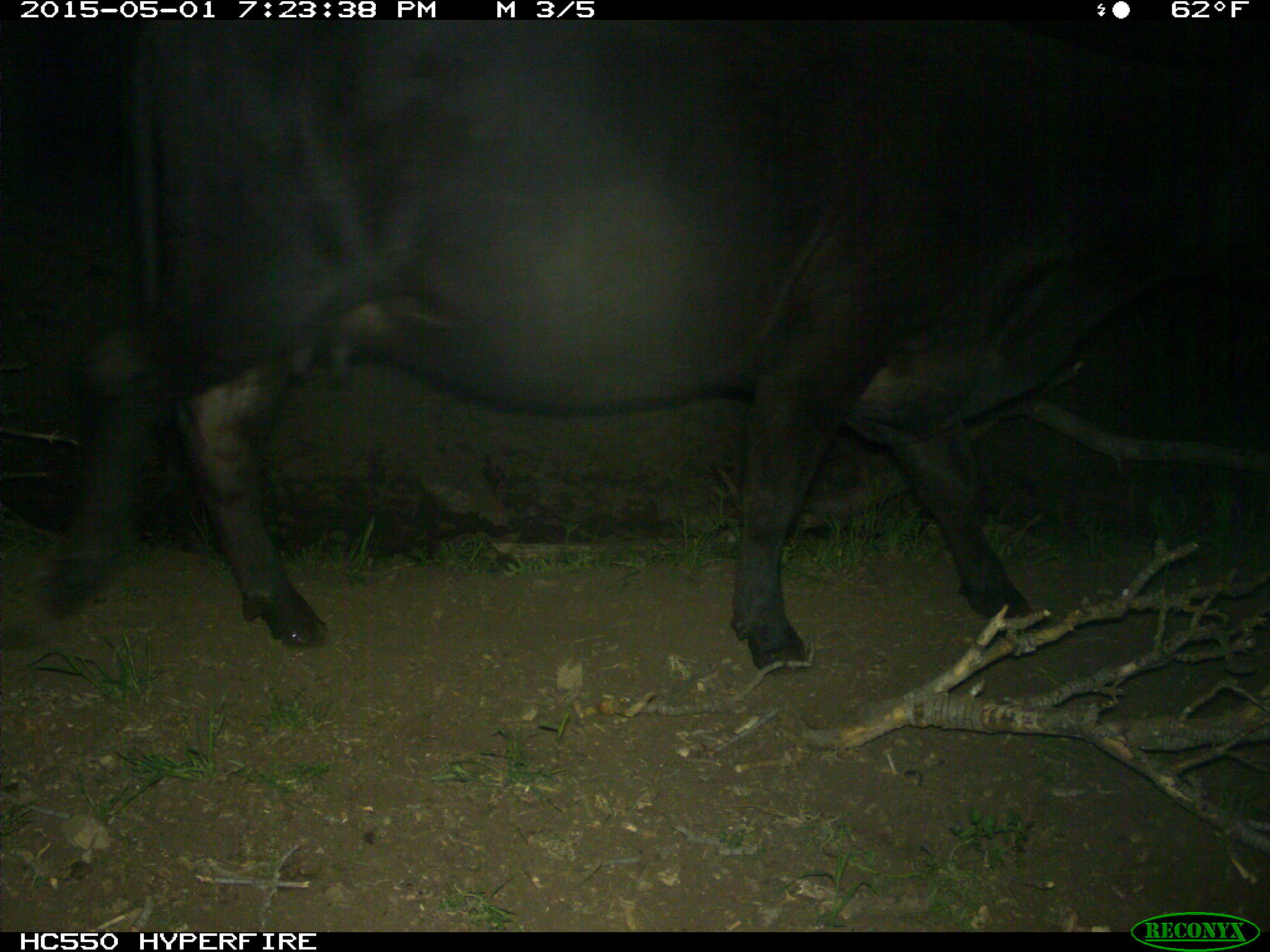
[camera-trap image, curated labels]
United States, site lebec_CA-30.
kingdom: Animalia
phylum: Chordata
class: Mammalia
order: Artiodactyla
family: Bovidae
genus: Bos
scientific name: Bos taurus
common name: domestic cow